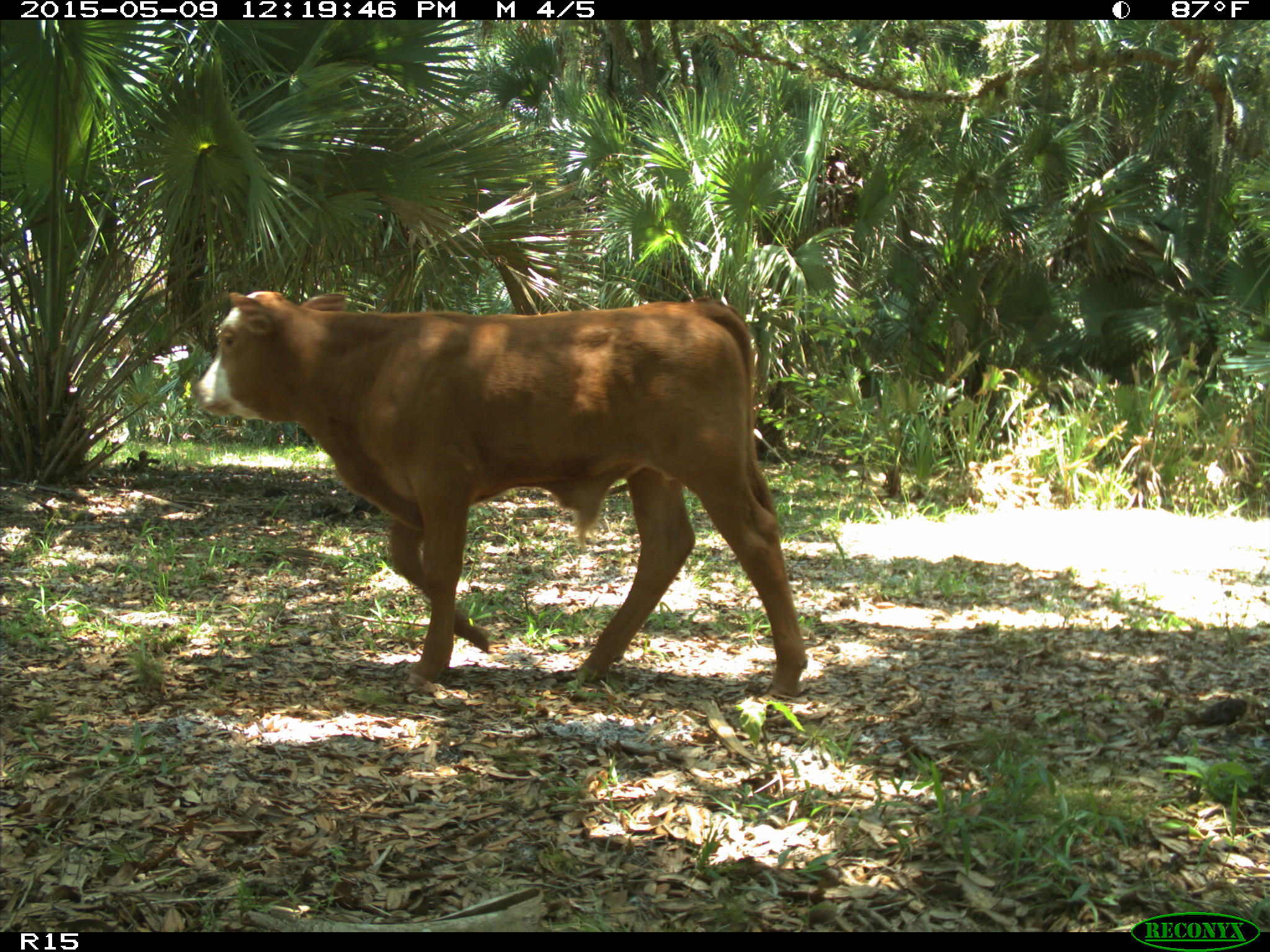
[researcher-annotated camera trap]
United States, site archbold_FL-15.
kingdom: Animalia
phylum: Chordata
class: Mammalia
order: Artiodactyla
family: Bovidae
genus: Bos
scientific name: Bos taurus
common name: domestic cow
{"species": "Bos taurus (domestic cow)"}